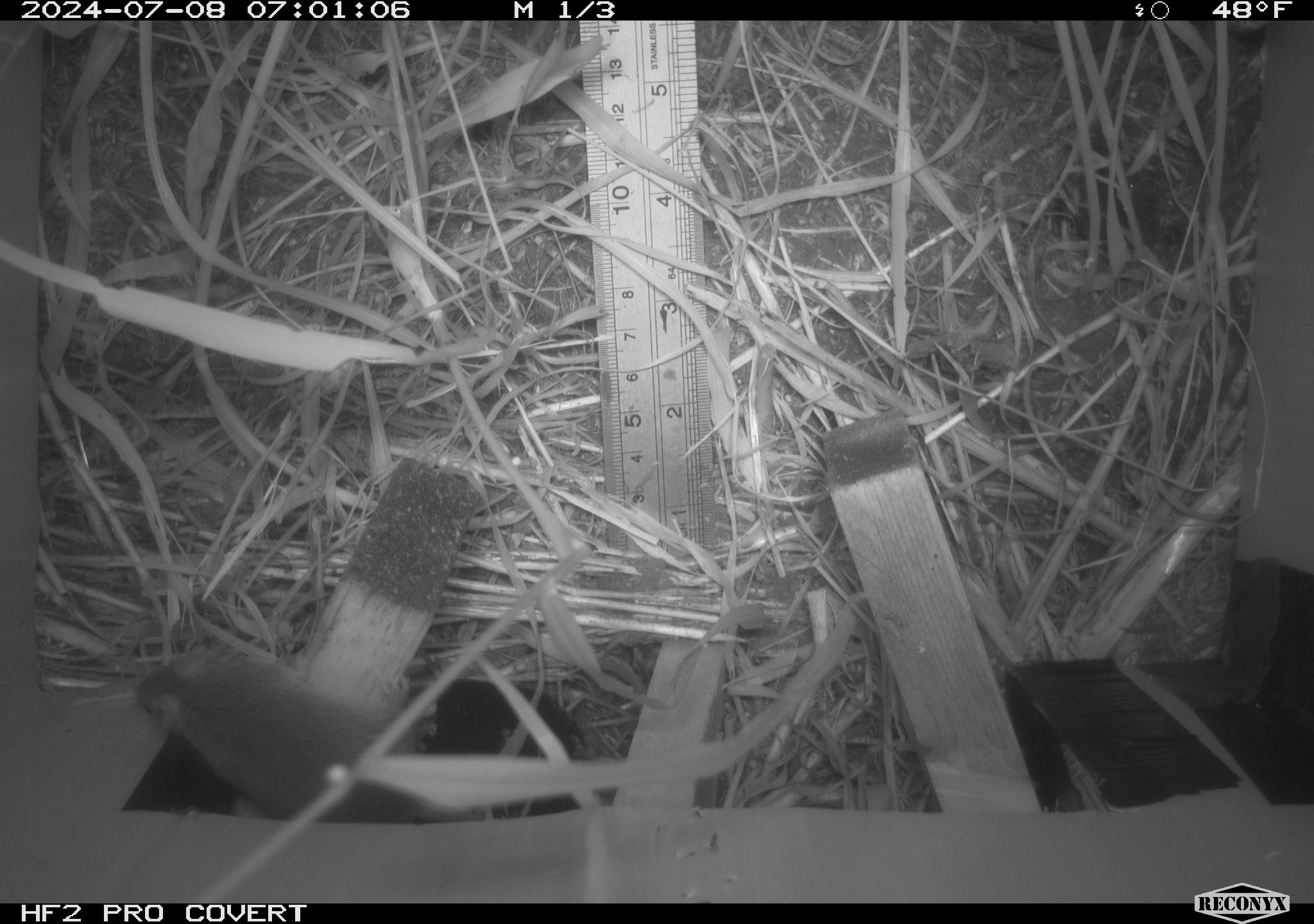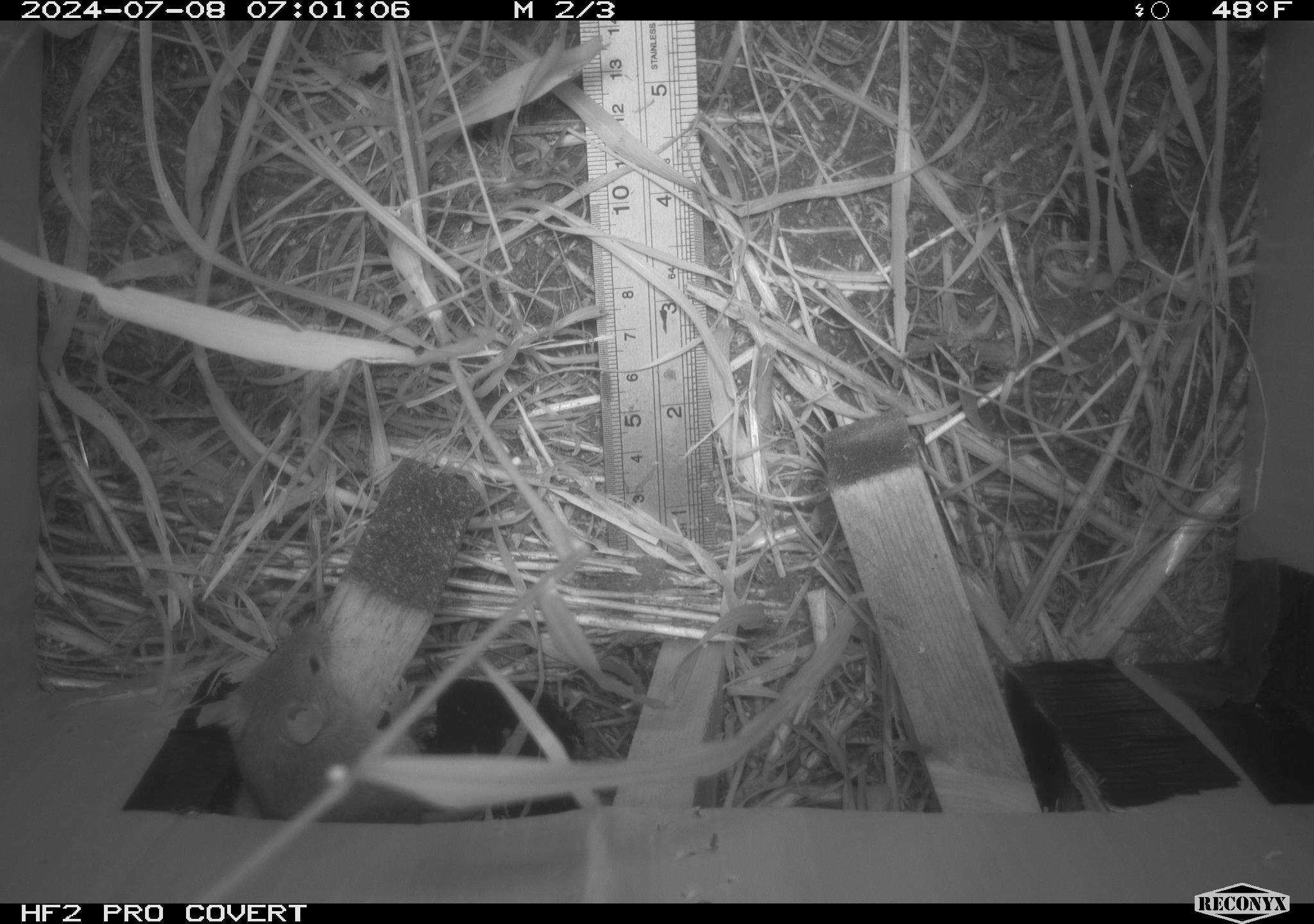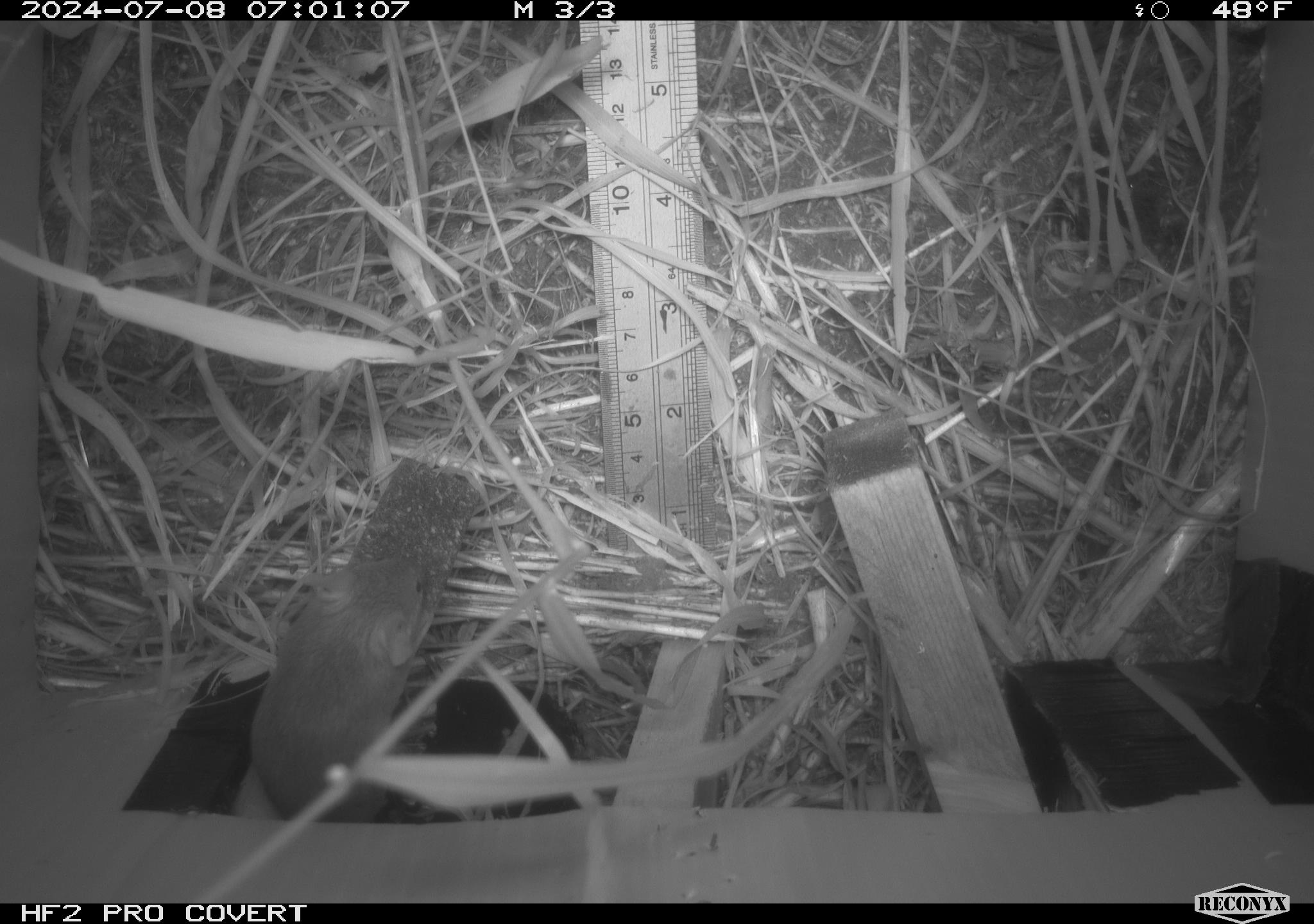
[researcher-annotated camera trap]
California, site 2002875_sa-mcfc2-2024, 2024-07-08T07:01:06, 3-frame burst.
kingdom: Animalia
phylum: Chordata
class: Mammalia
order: Rodentia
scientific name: Rodentia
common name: rodent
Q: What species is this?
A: Rodent (Rodentia).